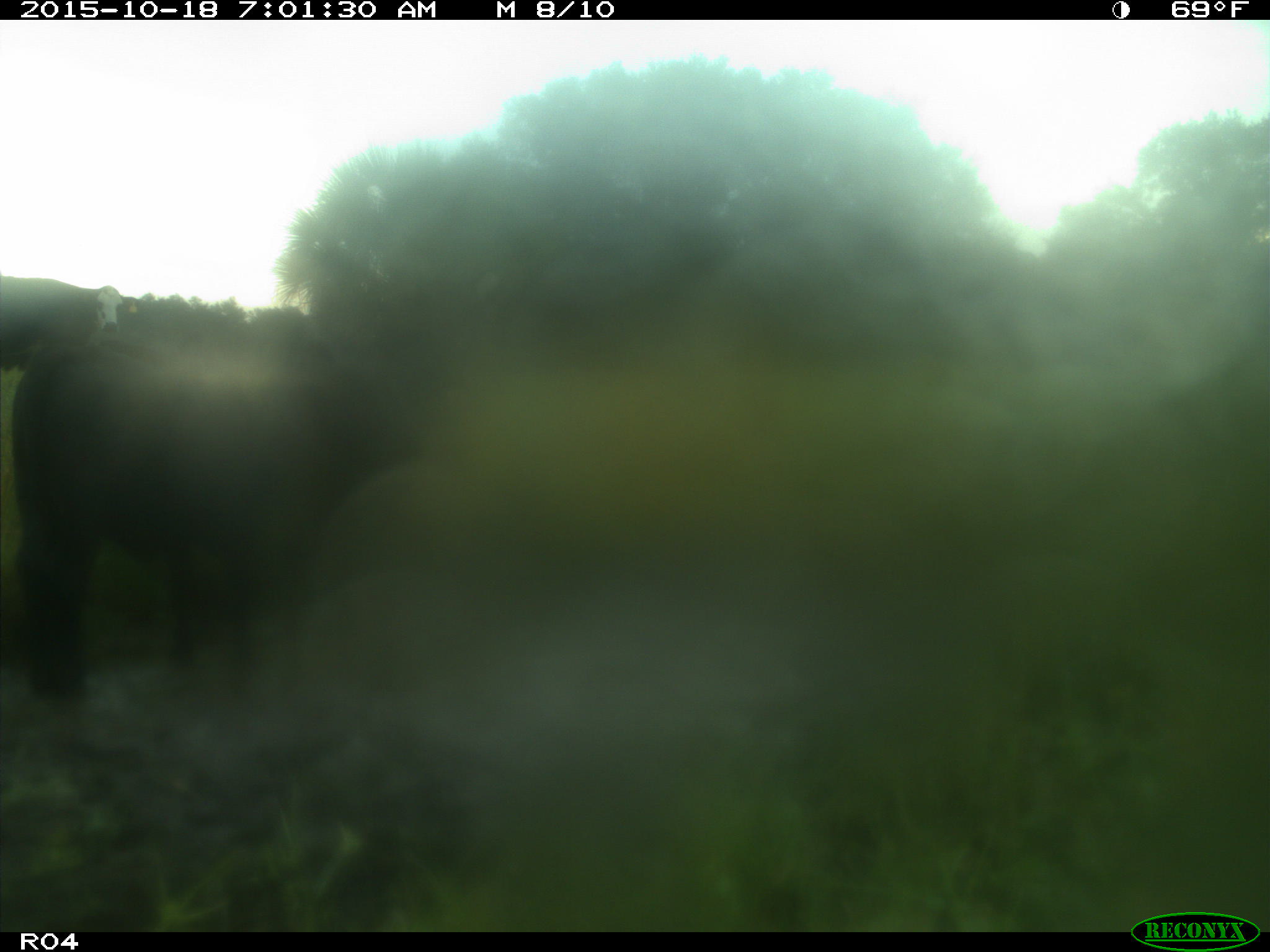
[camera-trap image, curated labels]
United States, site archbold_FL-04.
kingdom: Animalia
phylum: Chordata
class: Mammalia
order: Artiodactyla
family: Bovidae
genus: Bos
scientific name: Bos taurus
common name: domestic cow